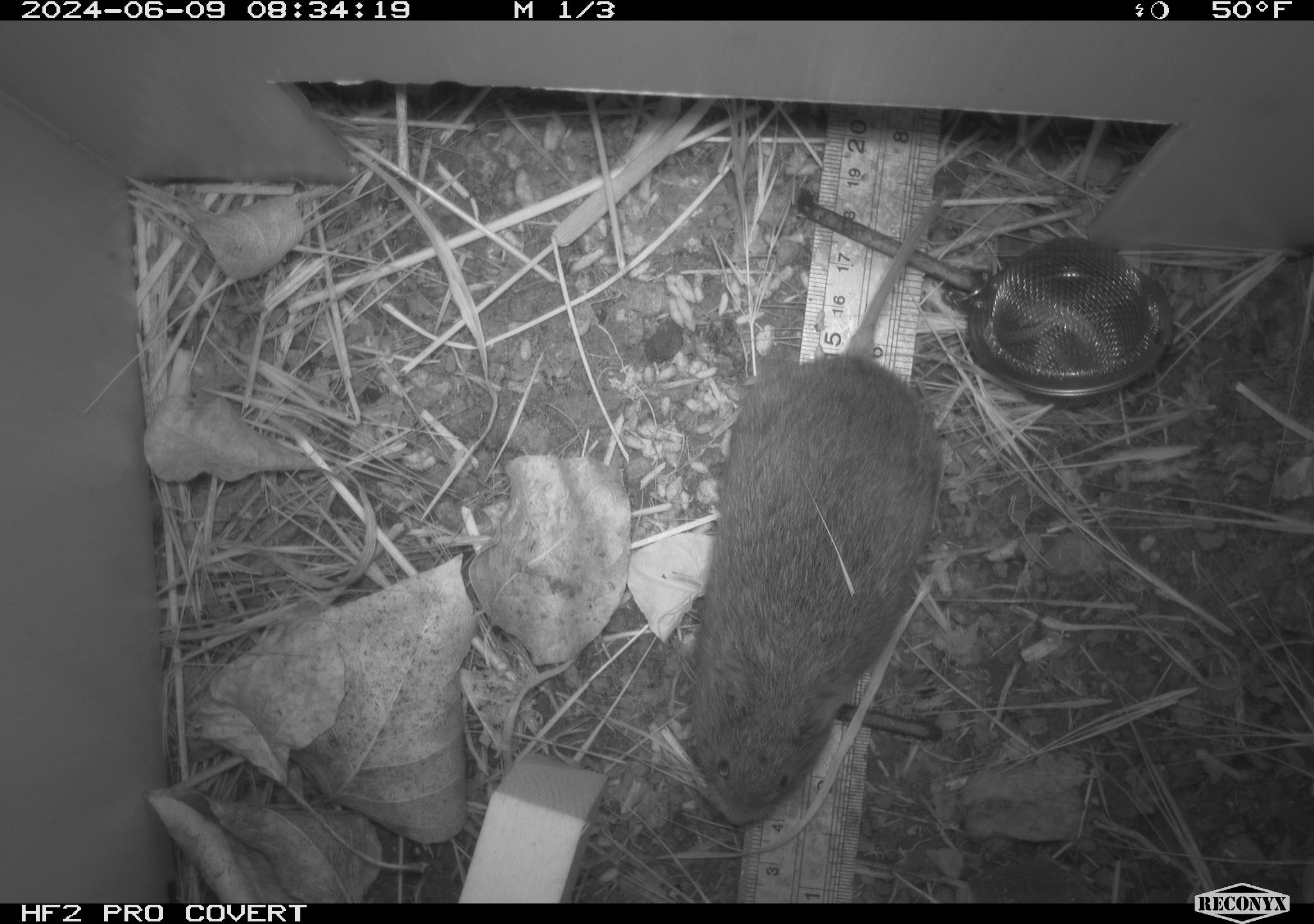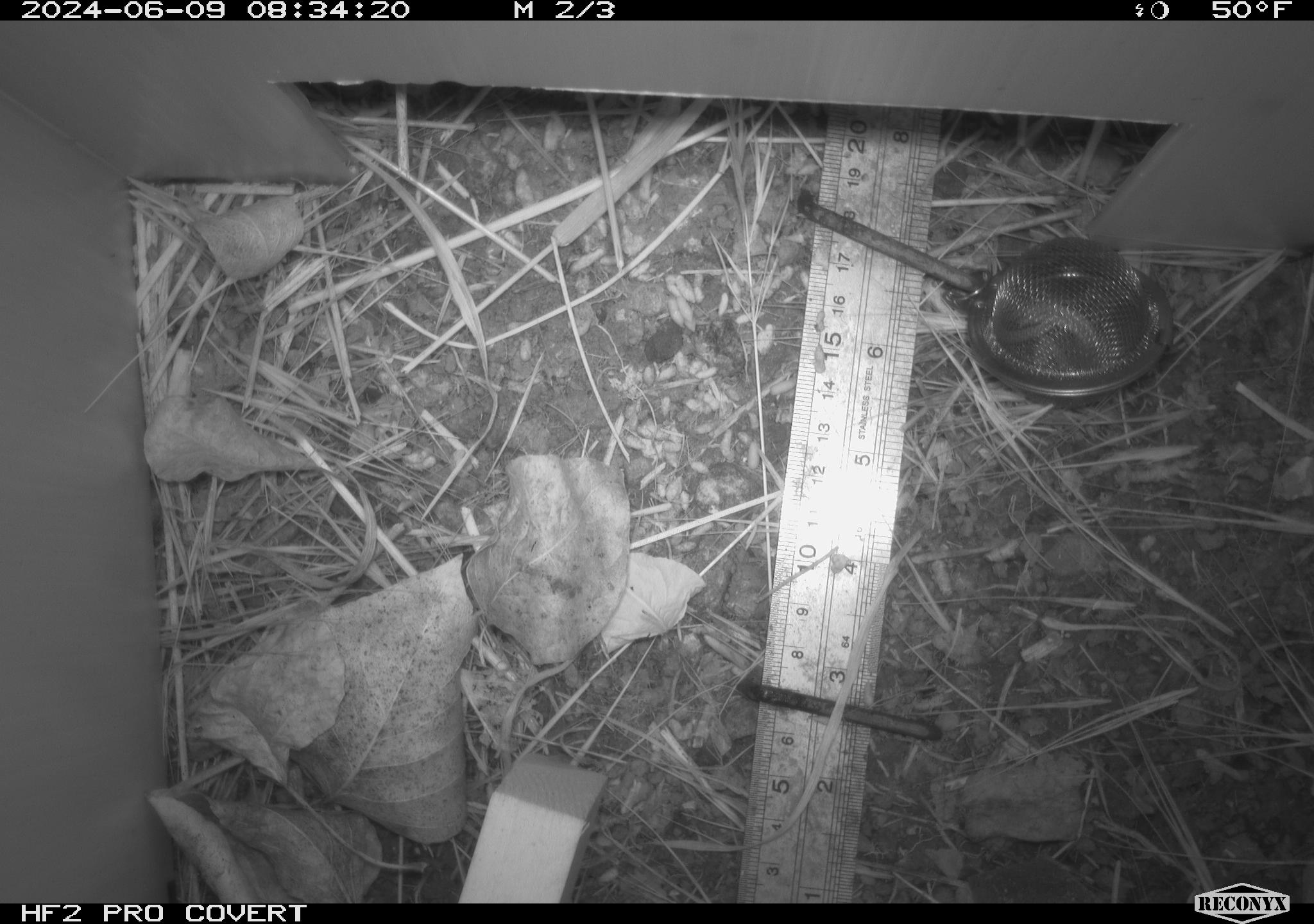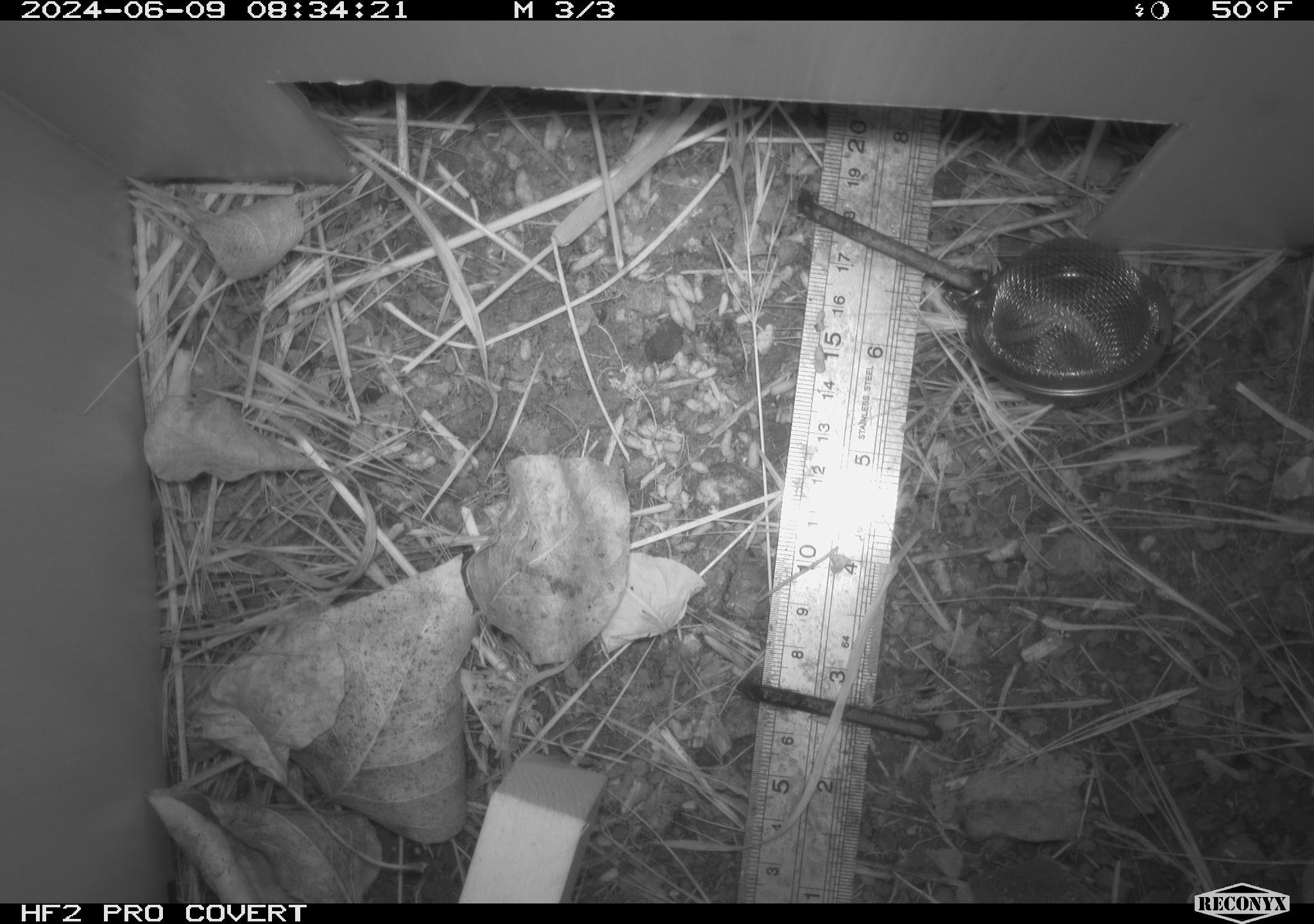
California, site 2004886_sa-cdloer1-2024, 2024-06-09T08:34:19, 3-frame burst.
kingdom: Animalia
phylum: Chordata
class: Mammalia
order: Rodentia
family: Cricetidae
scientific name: Arvicolinae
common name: voles, lemmings, and muskrats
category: arvicolinae subfamily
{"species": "arvicolinae subfamily (voles, lemmings, and muskrats) (Arvicolinae)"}